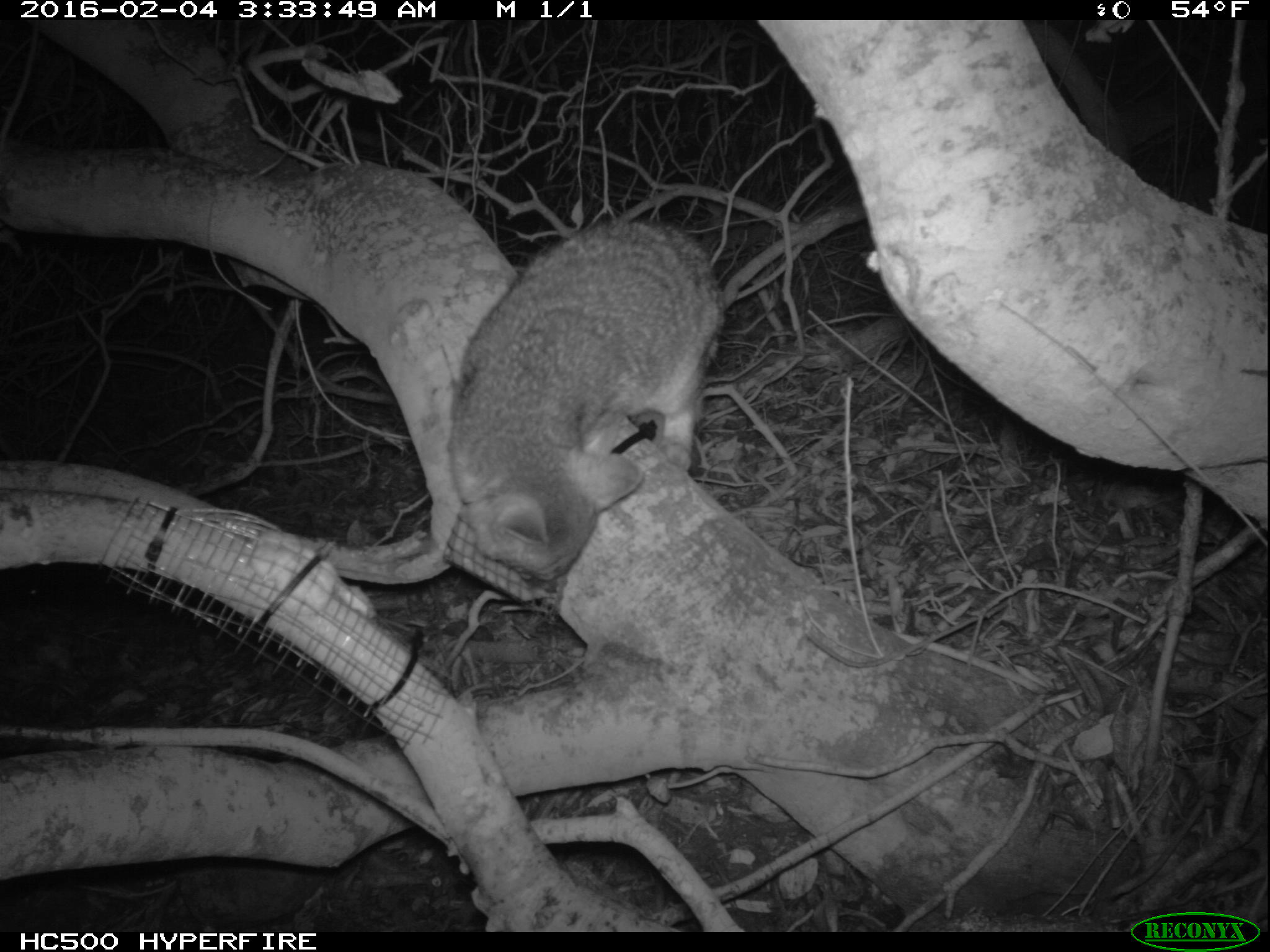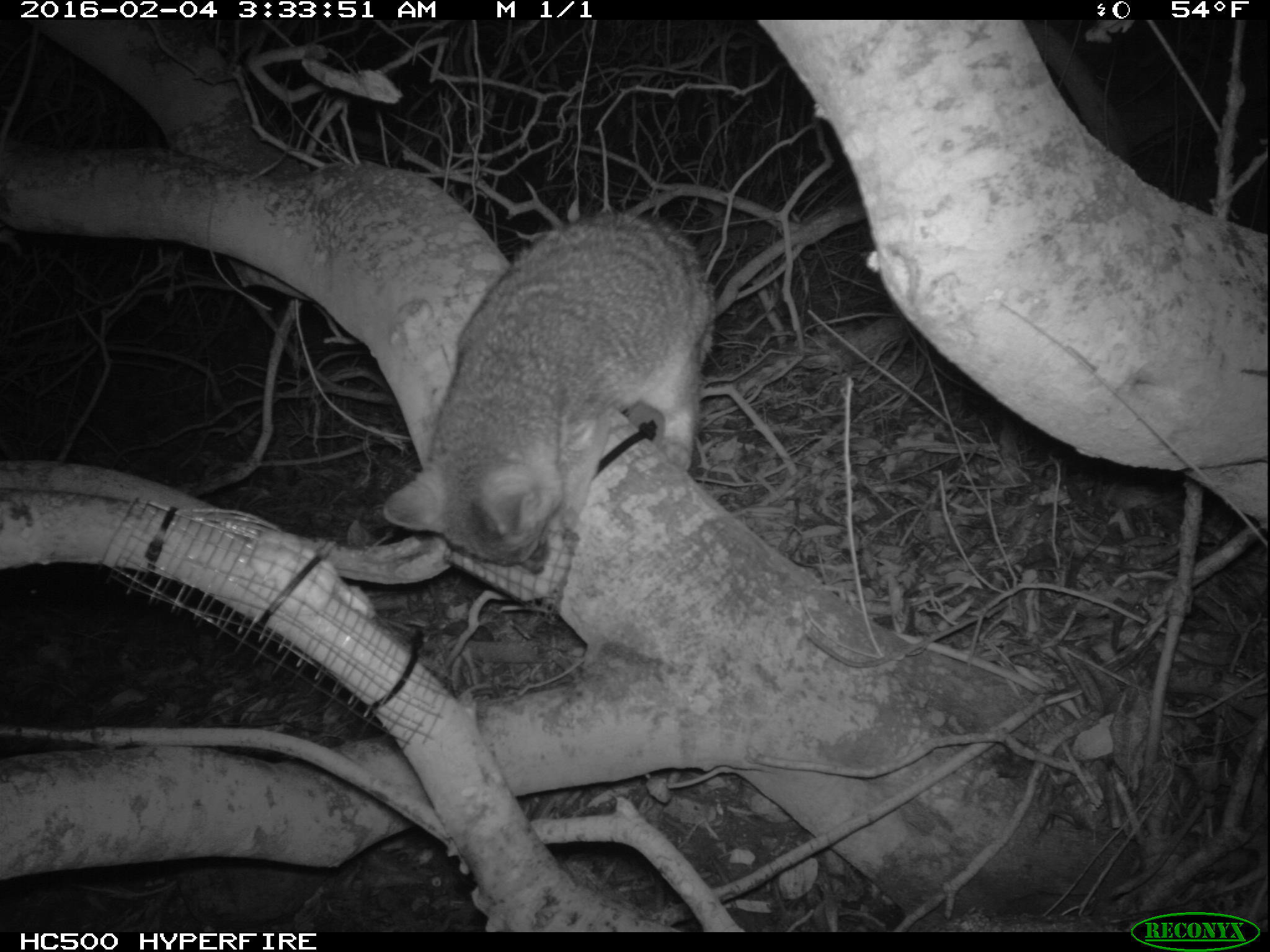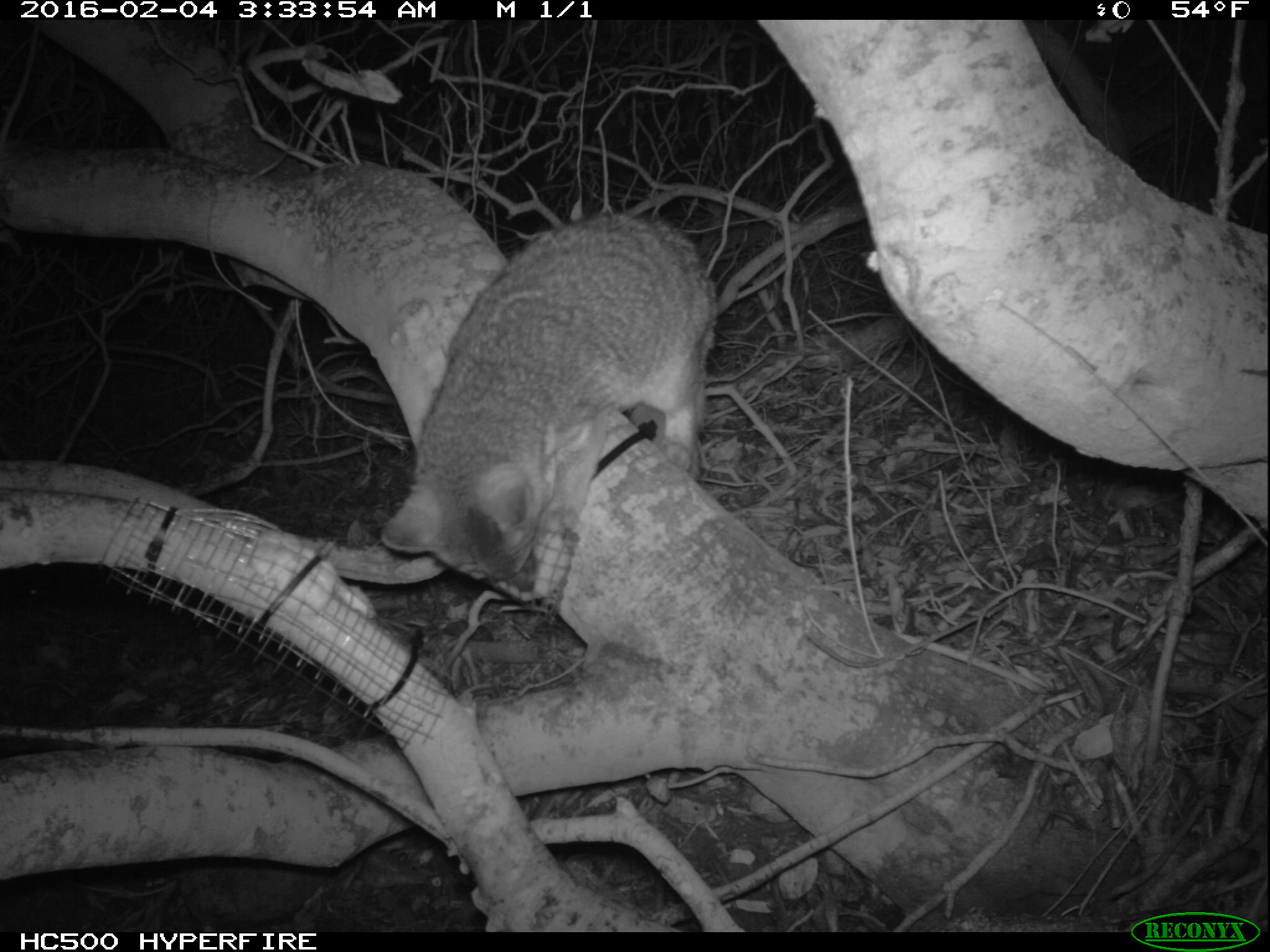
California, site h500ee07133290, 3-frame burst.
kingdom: Animalia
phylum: Chordata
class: Mammalia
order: Carnivora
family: Canidae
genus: Urocyon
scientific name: Urocyon littoralis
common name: island fox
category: fox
Fox (island fox) (Urocyon littoralis).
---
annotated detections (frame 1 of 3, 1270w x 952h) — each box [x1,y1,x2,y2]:
fox: [445,214,725,584]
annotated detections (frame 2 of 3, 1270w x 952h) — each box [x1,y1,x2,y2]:
fox: [383,214,716,574]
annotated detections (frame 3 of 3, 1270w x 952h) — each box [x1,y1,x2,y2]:
fox: [378,214,717,593]